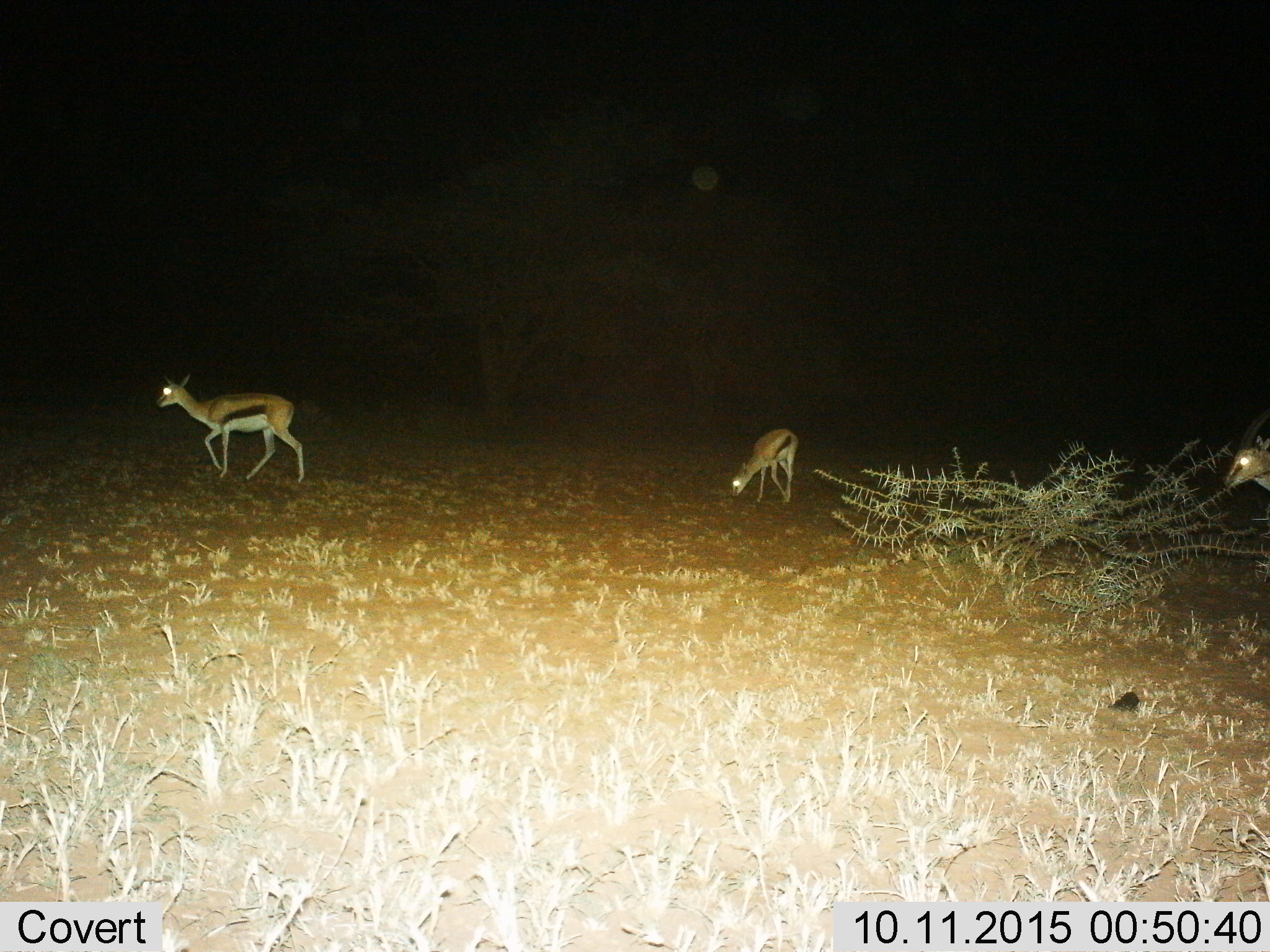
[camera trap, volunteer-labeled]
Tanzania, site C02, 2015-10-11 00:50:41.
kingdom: Animalia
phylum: Chordata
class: Mammalia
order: Artiodactyla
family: Bovidae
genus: Eudorcas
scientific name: Eudorcas thomsonii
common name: thomson's gazelle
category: gazellethomsons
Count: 3.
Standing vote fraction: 42%.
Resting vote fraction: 0%.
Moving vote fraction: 74%.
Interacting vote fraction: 0%.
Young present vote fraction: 21%.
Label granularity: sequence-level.